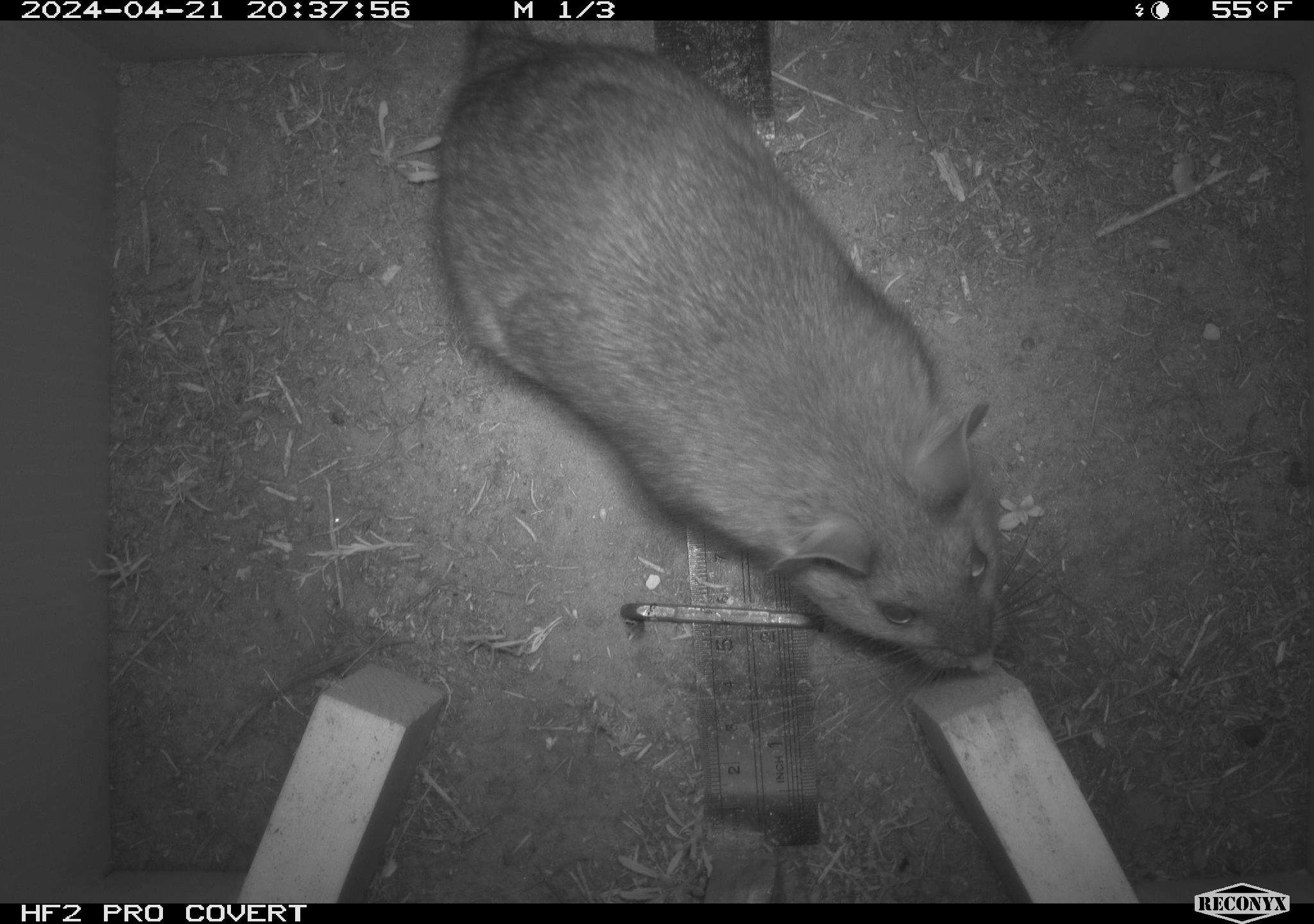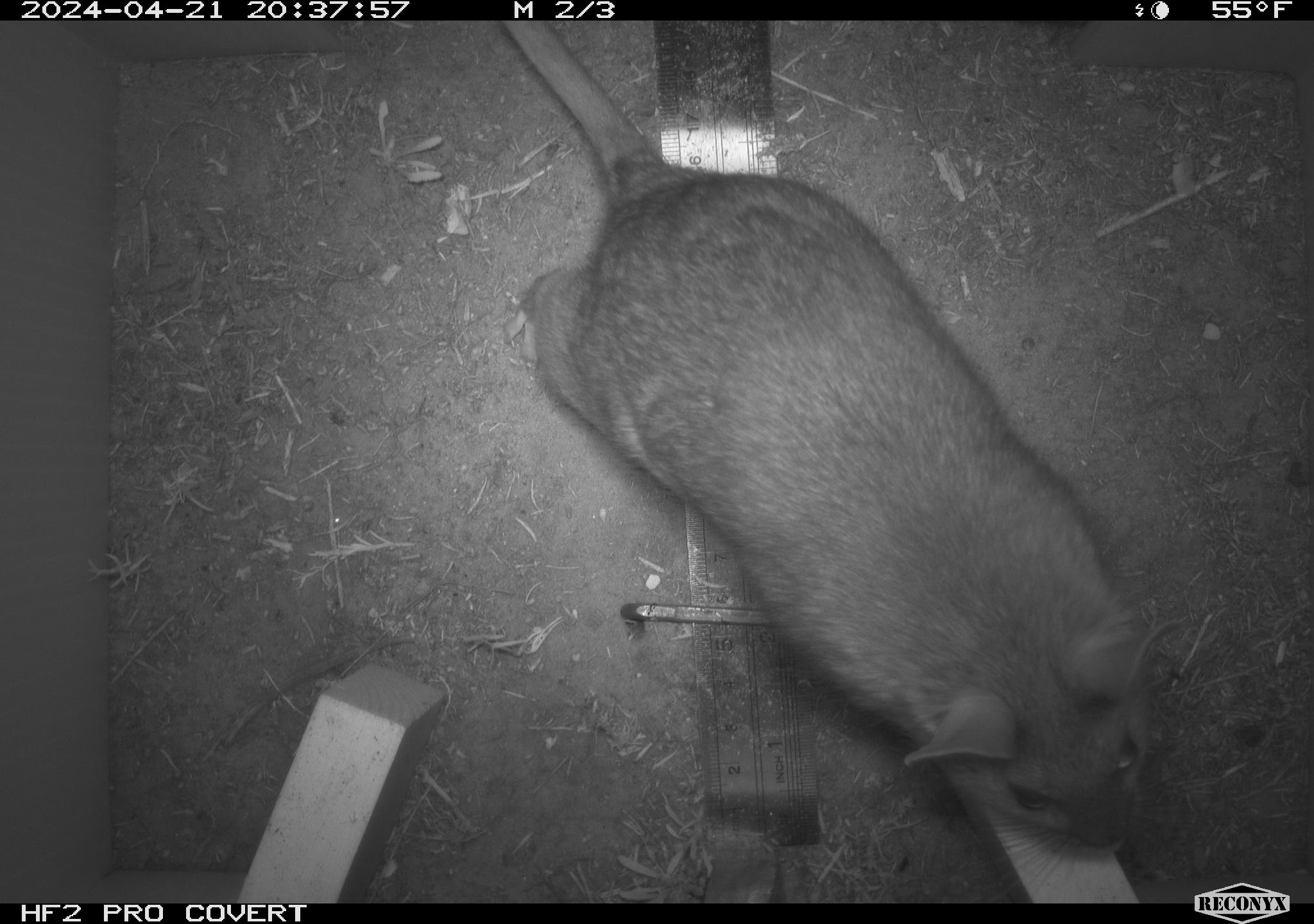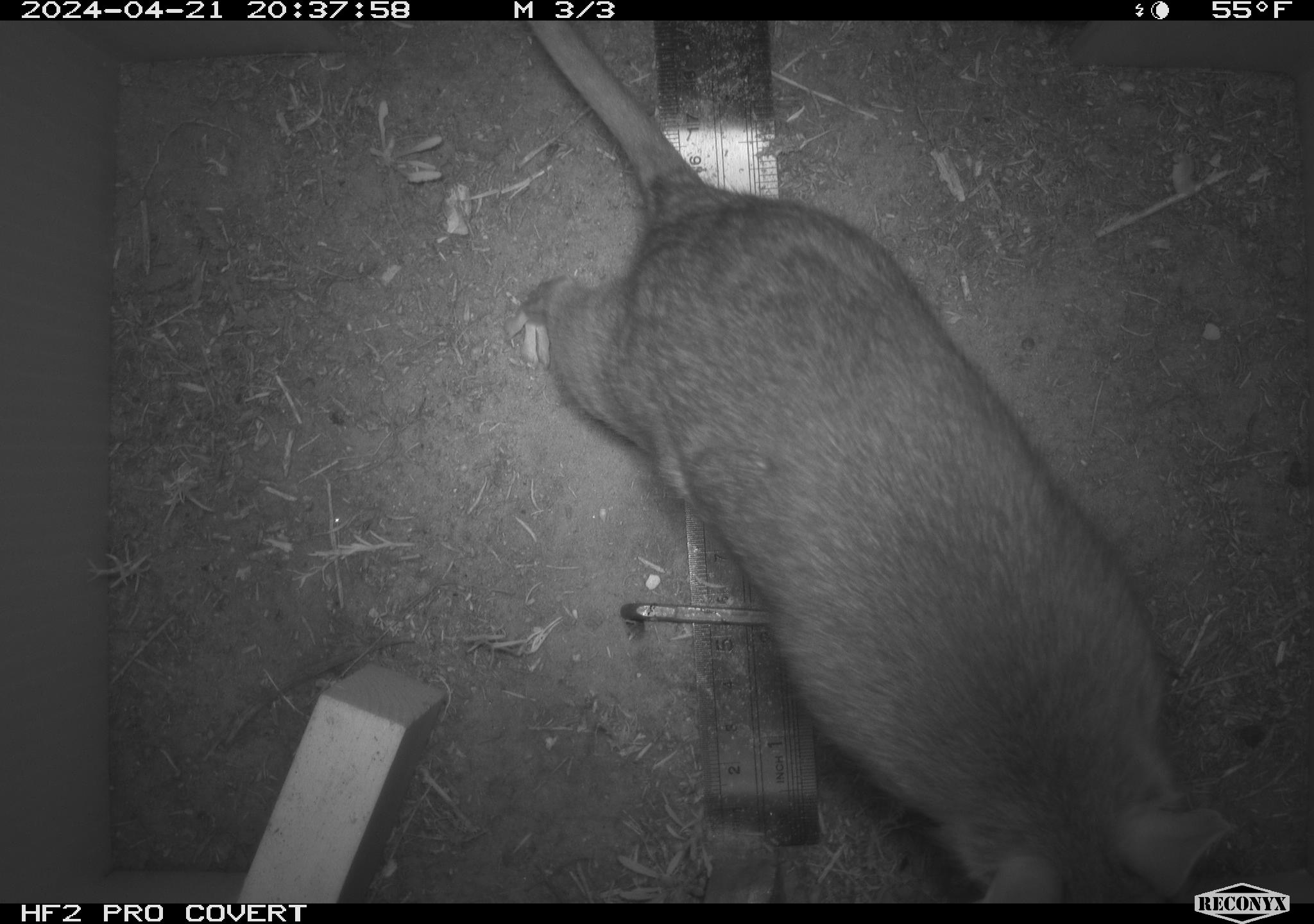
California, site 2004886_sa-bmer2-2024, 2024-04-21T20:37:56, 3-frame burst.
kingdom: Animalia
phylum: Chordata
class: Mammalia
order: Rodentia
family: Muridae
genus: Rattus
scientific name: Rattus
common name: rat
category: rattus species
Rattus species (rat) (Rattus).